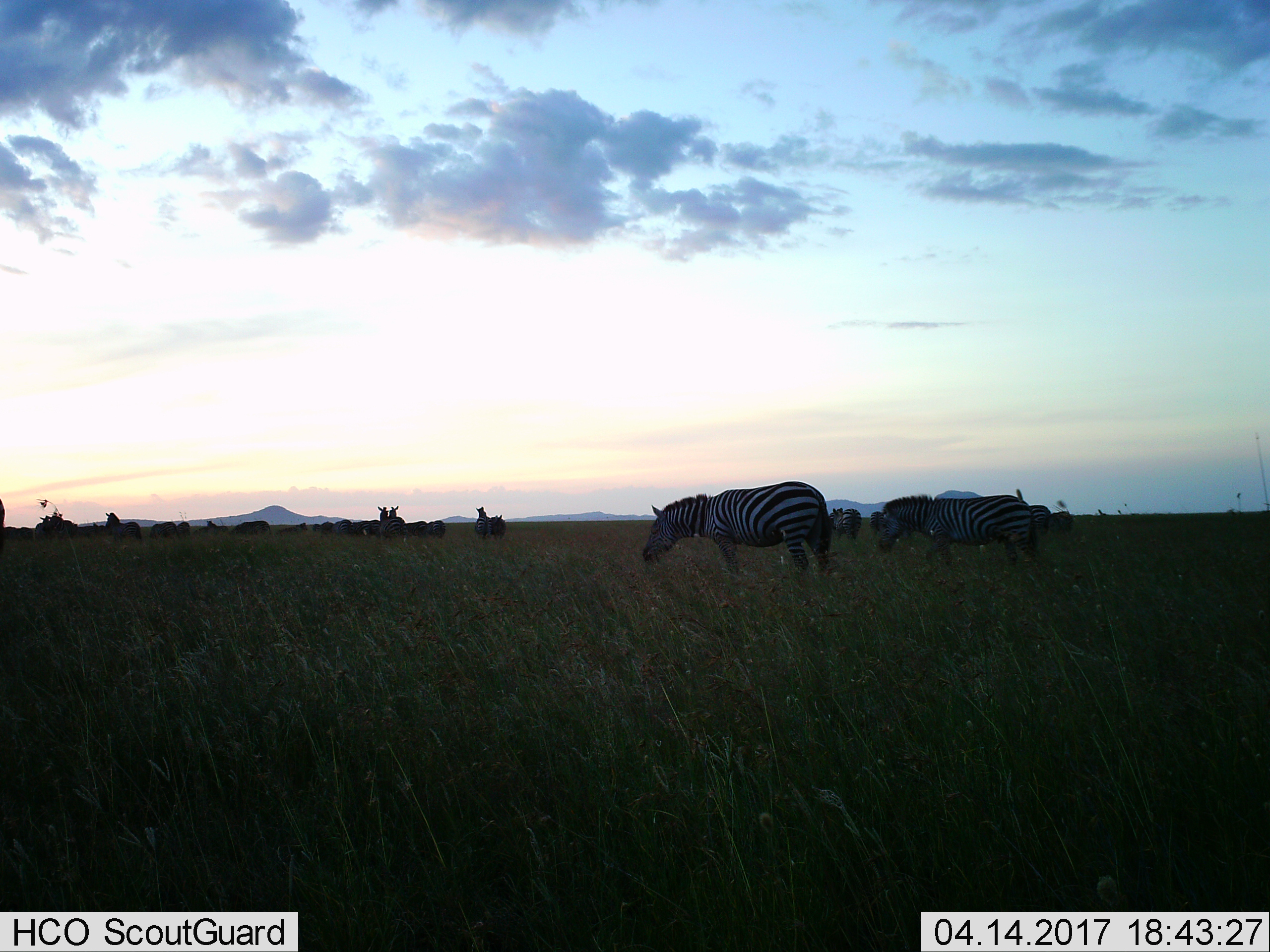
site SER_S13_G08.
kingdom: Animalia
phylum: Chordata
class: Mammalia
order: Perissodactyla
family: Equidae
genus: Equus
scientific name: Equus quagga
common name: plains zebra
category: zebraplains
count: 11-50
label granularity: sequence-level